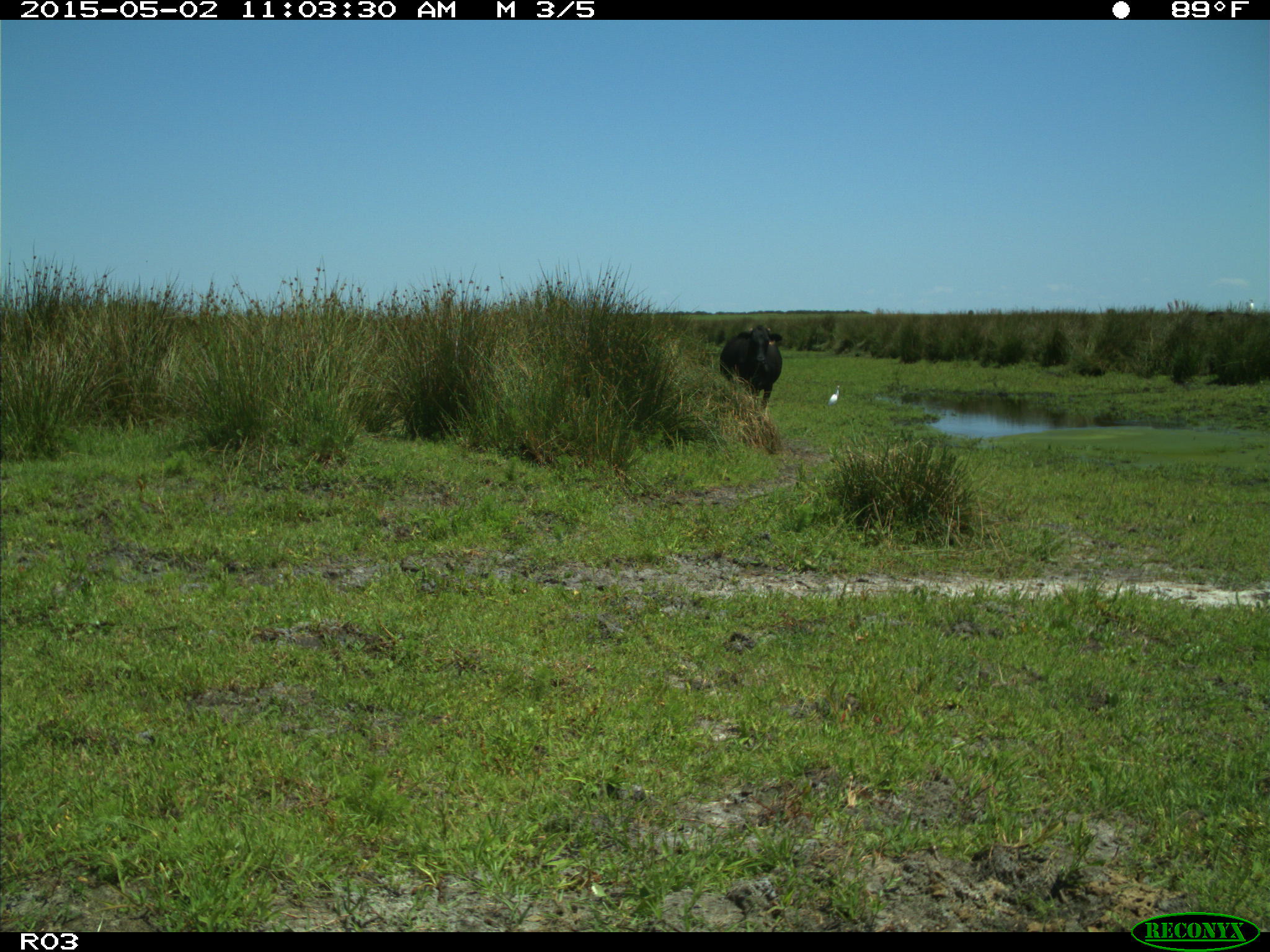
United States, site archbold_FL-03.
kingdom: Animalia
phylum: Chordata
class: Mammalia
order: Artiodactyla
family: Bovidae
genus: Bos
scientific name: Bos taurus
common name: domestic cow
Bos taurus (domestic cow).